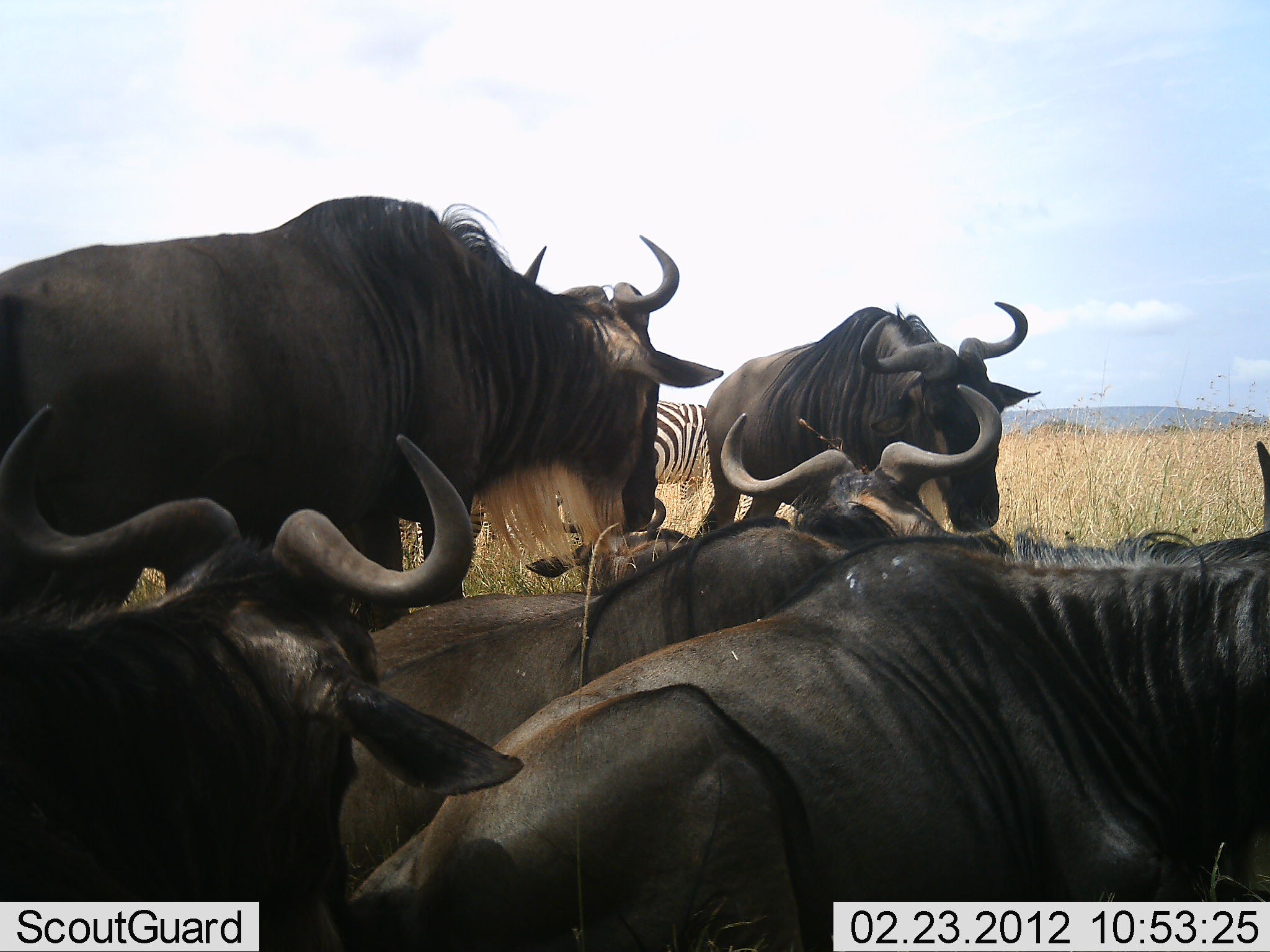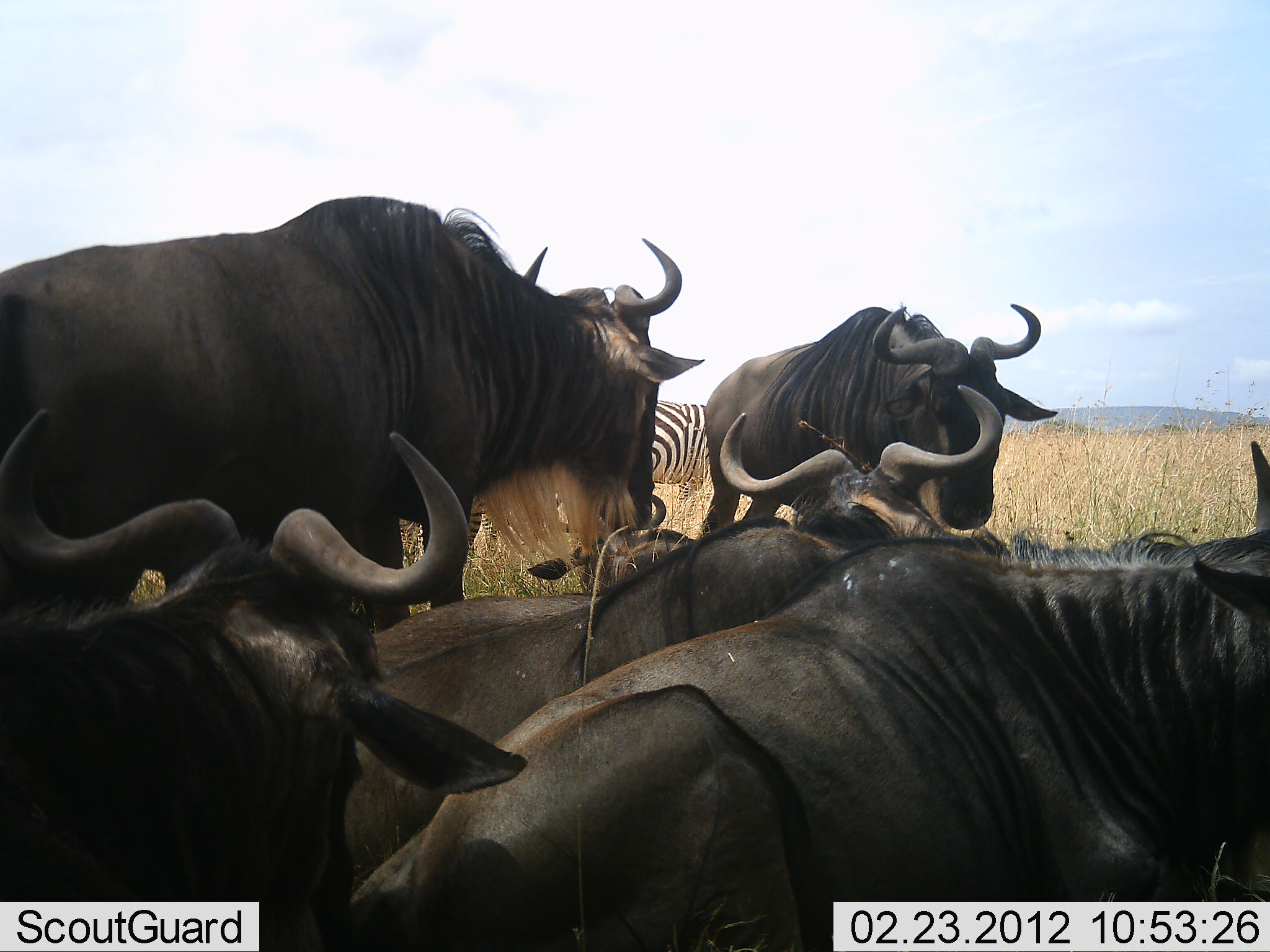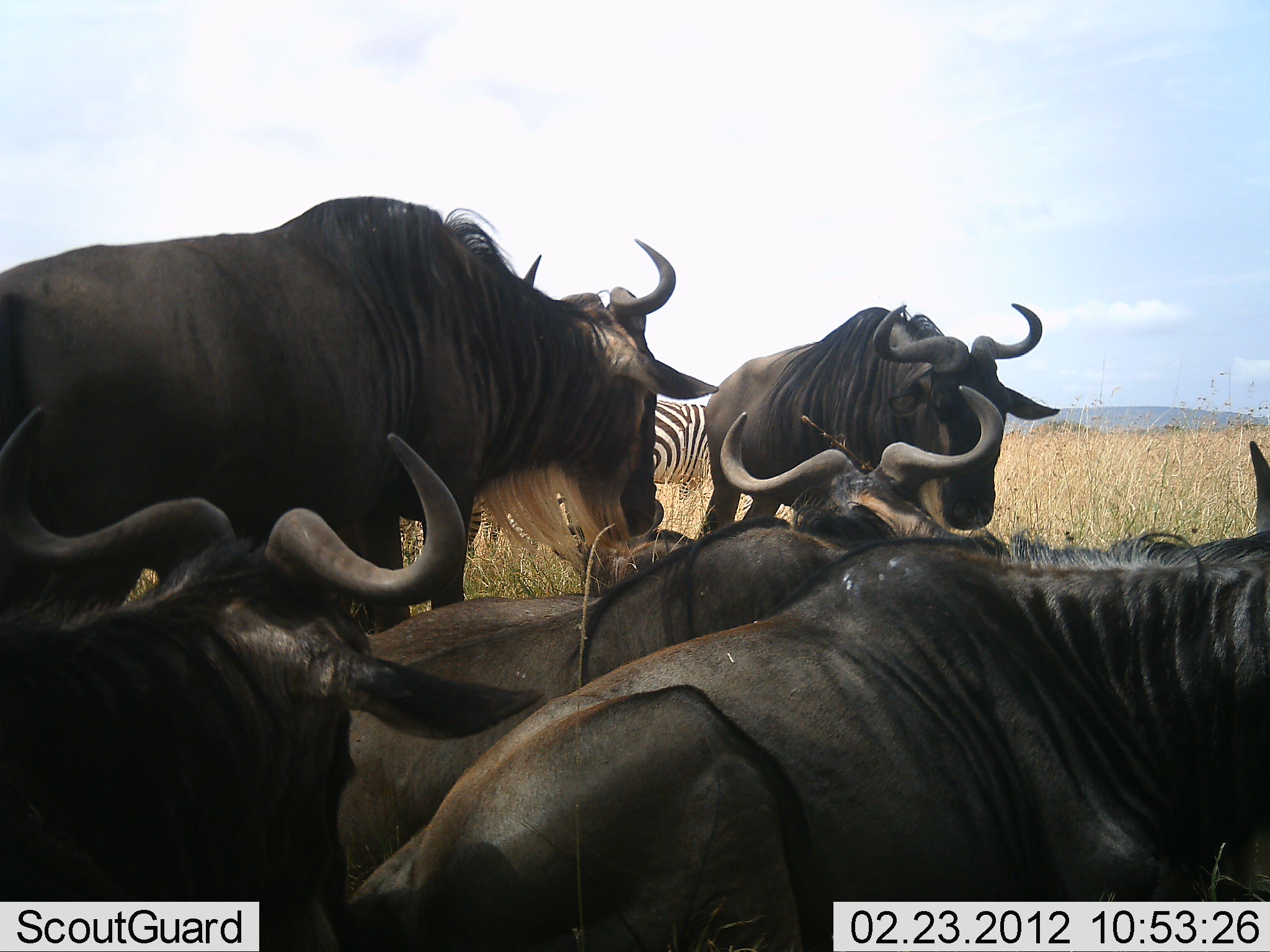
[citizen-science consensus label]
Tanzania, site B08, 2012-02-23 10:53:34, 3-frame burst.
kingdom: Animalia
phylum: Chordata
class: Mammalia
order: Artiodactyla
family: Bovidae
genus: Connochaetes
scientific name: Connochaetes taurinus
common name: blue wildebeest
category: wildebeest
Wildebeest (blue wildebeest) (Connochaetes taurinus), count 6. Behavior (volunteer vote fractions): standing 85%, resting 92%, moving 8%, interacting 0%. Young present (vote fraction): 12%. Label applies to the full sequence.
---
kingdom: Animalia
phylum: Chordata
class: Mammalia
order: Perissodactyla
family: Equidae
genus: Equus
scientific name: Equus quagga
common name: plains zebra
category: zebra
Zebra (plains zebra) (Equus quagga), count 1. Behavior (volunteer vote fractions): standing 100%, resting 0%, moving 0%, interacting 0%. Young present (vote fraction): 0%. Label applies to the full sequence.